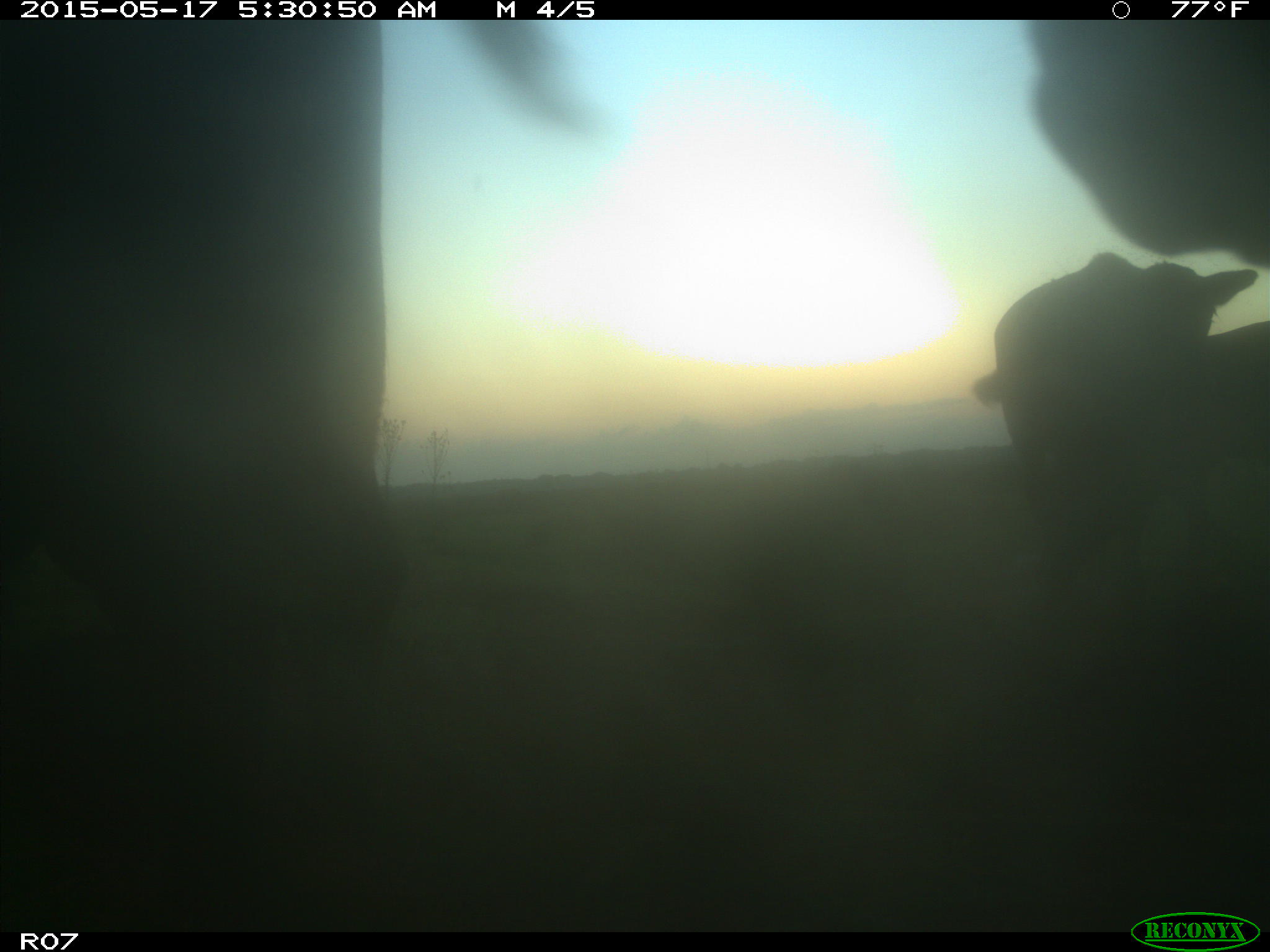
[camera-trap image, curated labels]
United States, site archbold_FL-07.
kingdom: Animalia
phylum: Chordata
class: Mammalia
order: Artiodactyla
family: Bovidae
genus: Bos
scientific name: Bos taurus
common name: domestic cow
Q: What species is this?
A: Bos taurus (domestic cow).